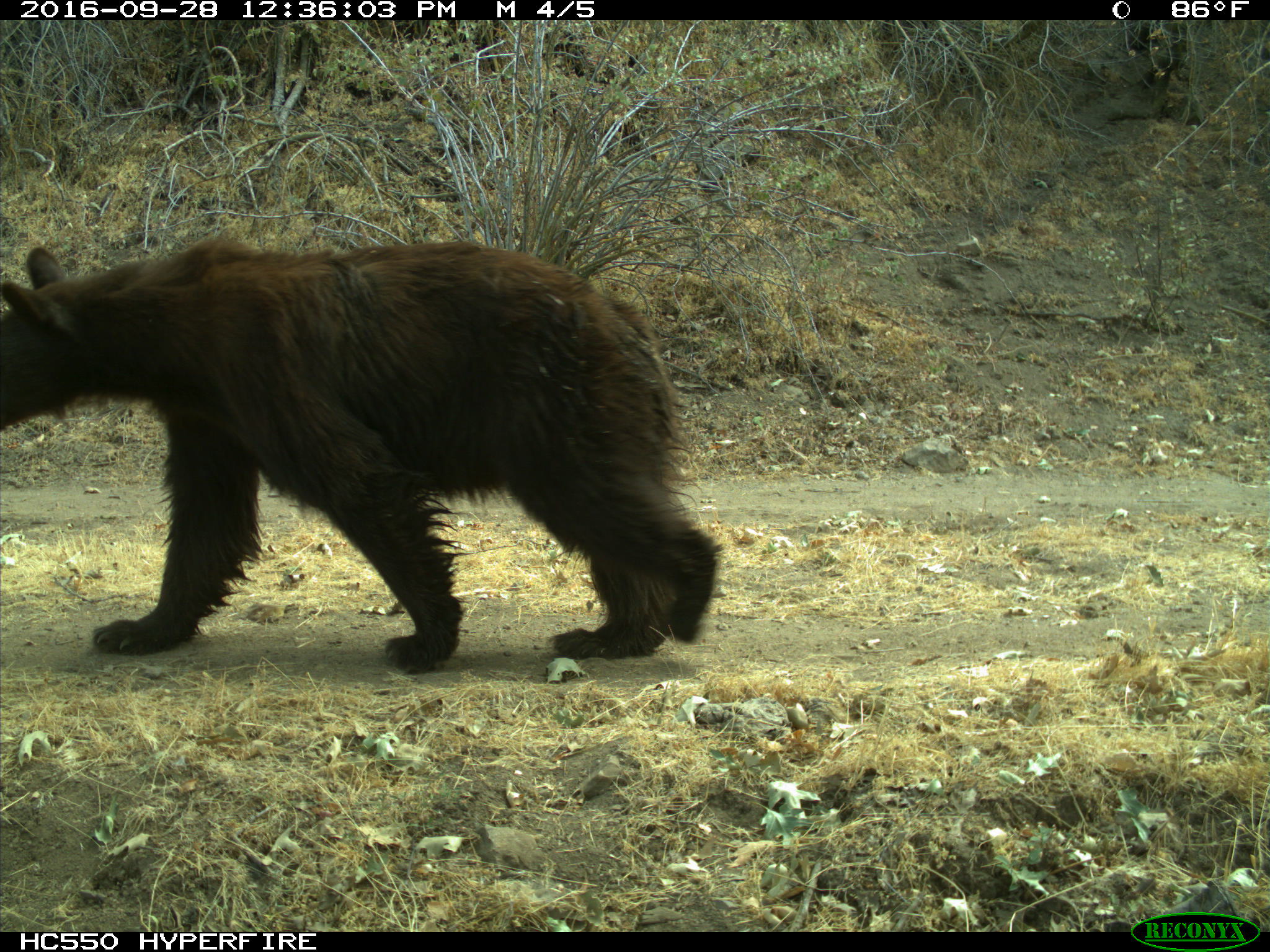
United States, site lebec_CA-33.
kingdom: Animalia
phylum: Chordata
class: Mammalia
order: Carnivora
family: Ursidae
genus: Ursus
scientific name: Ursus americanus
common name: american black bear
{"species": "Ursus americanus (american black bear)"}